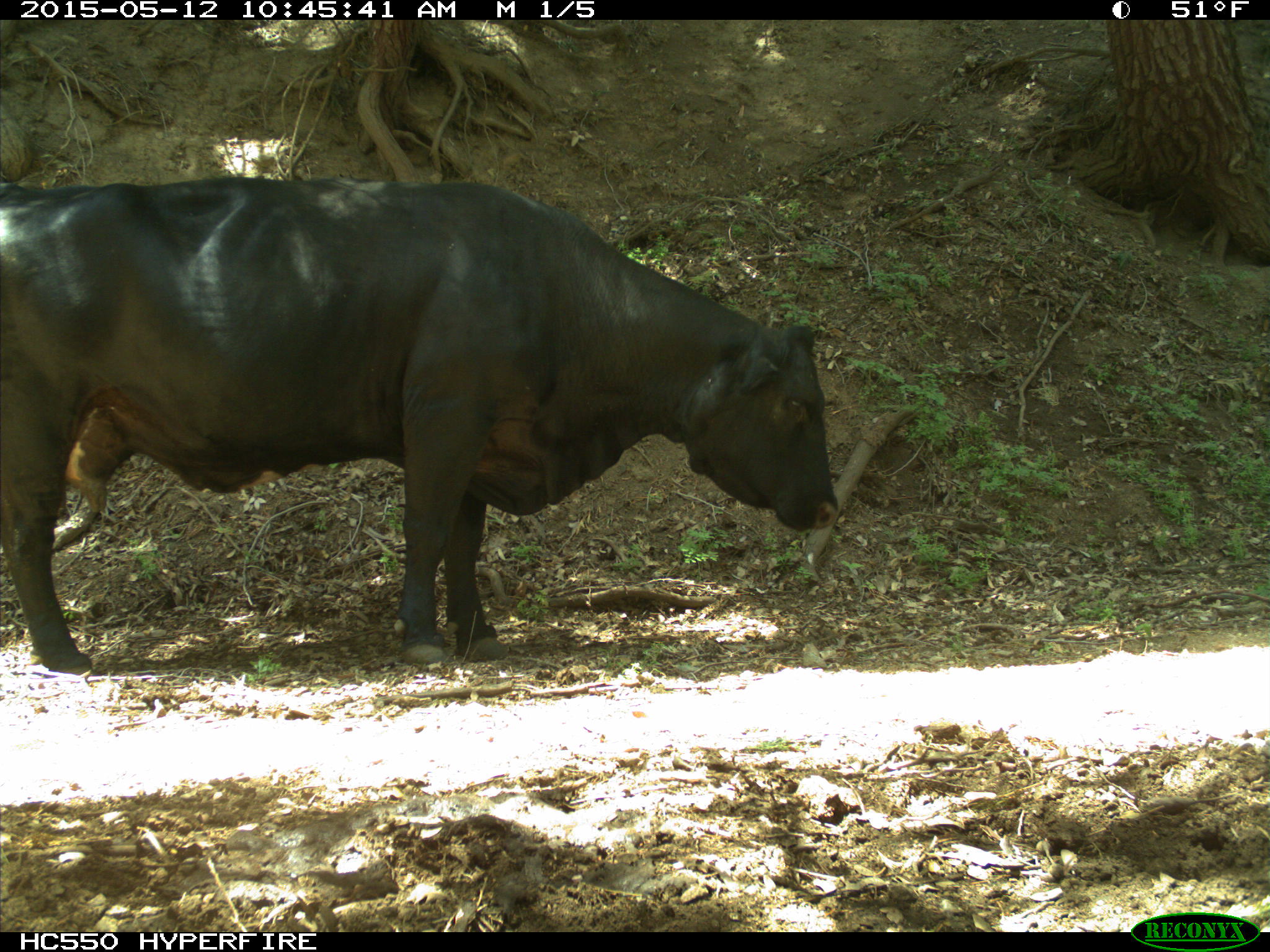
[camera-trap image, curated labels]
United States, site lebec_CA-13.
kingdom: Animalia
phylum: Chordata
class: Mammalia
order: Artiodactyla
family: Bovidae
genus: Bos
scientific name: Bos taurus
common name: domestic cow